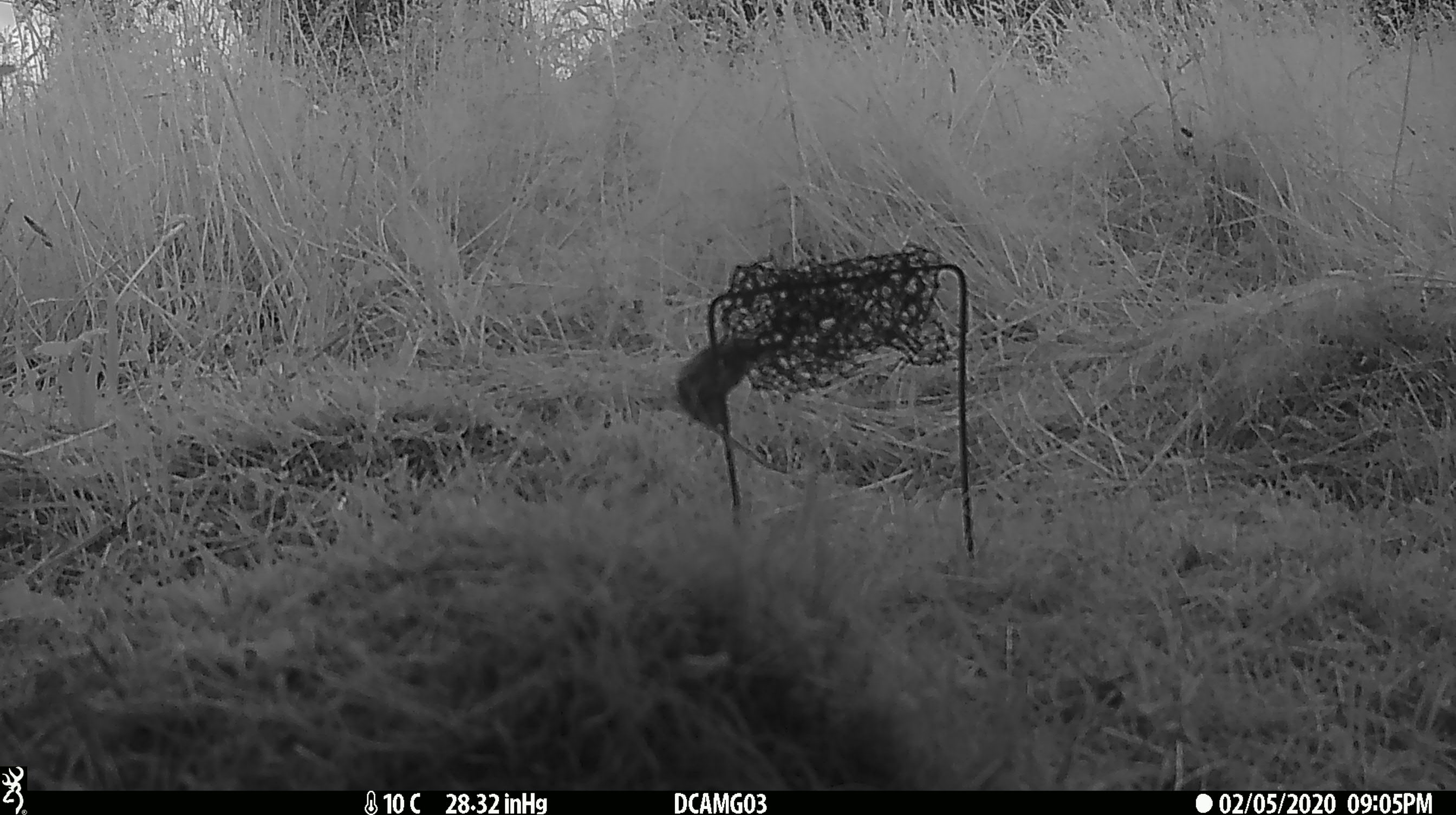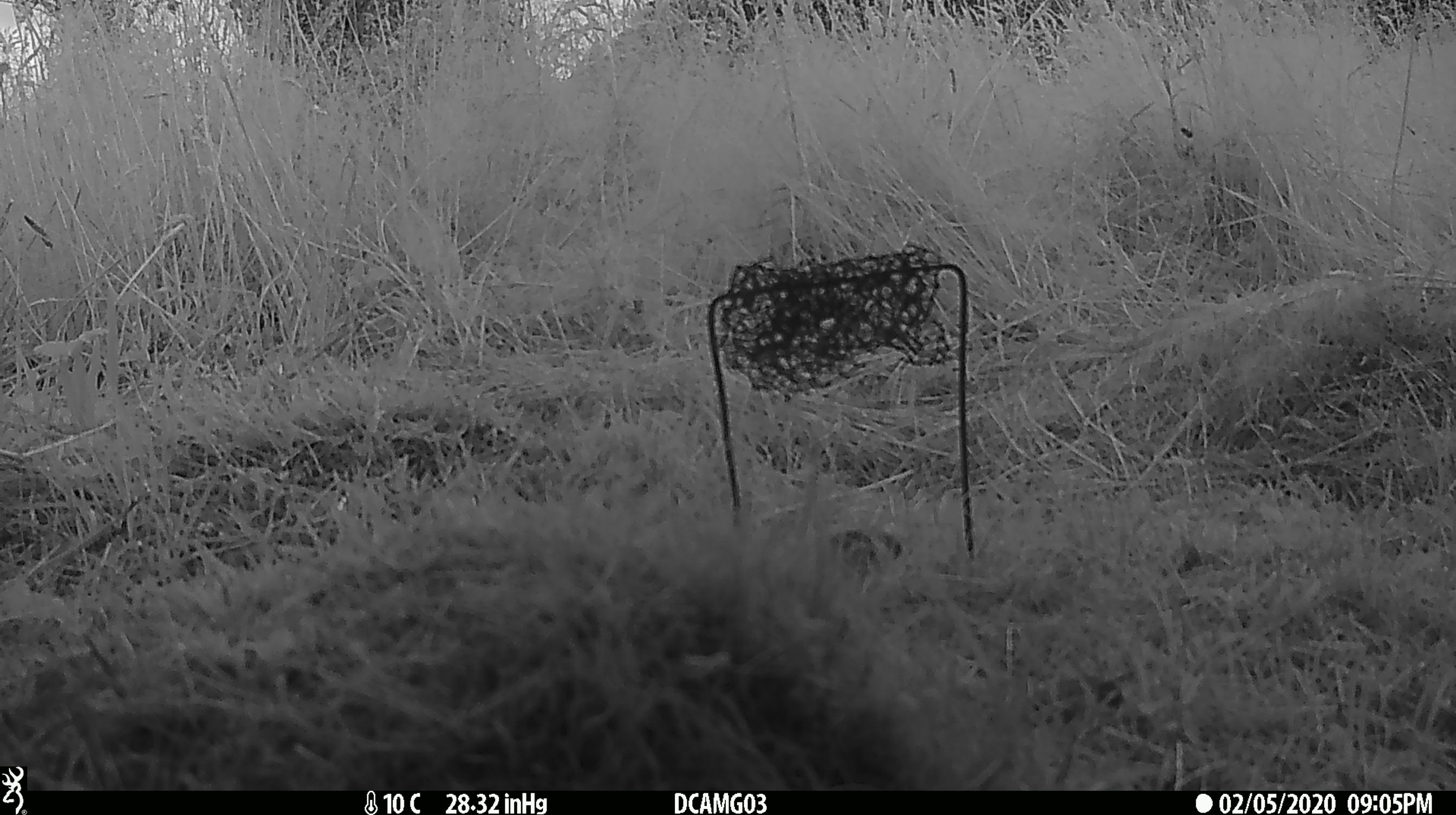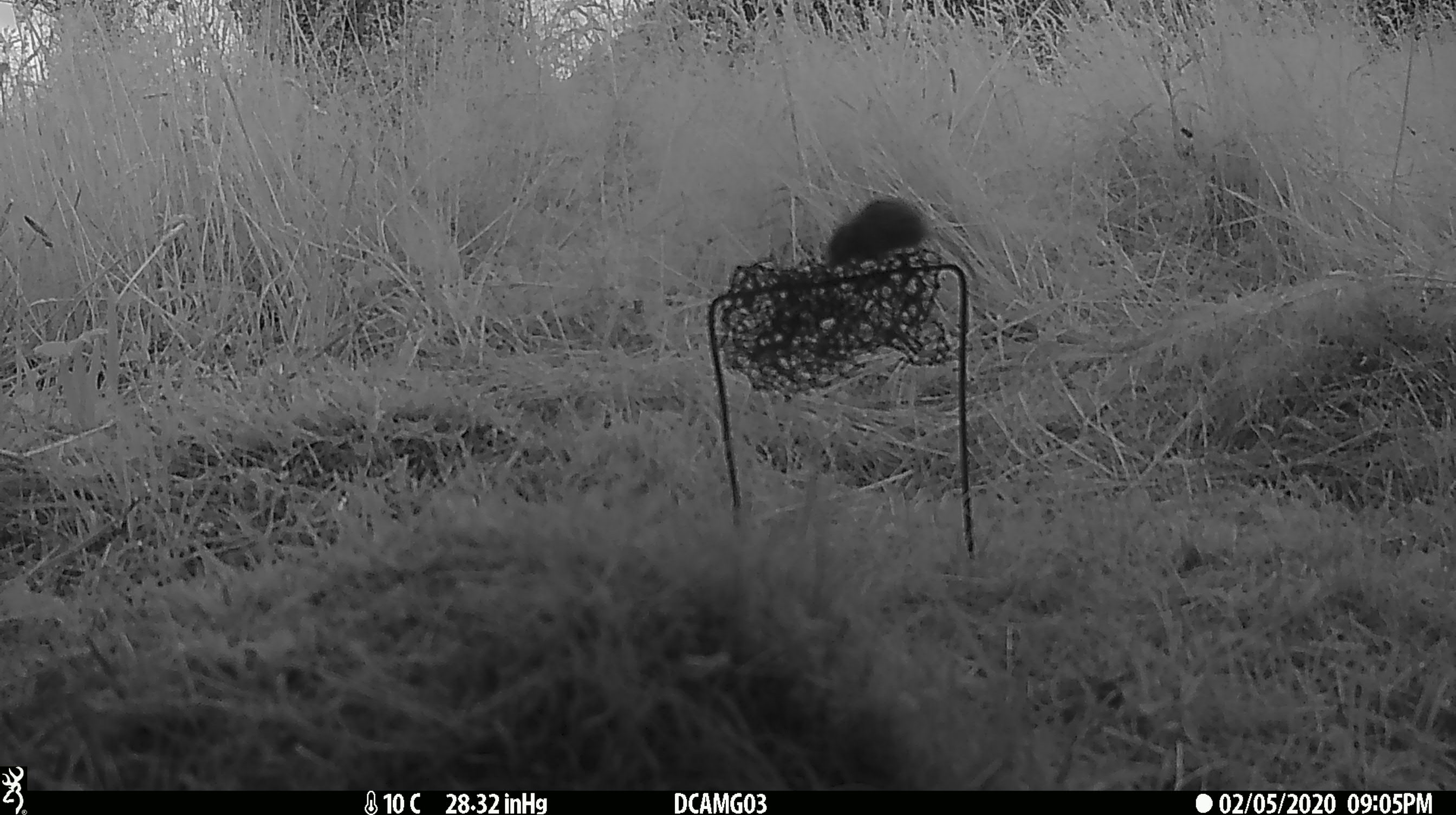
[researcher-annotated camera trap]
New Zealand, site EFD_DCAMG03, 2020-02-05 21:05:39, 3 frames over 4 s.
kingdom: Animalia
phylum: Chordata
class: Mammalia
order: Rodentia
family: Muridae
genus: Mus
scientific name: Mus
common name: mouse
Mouse (Mus).